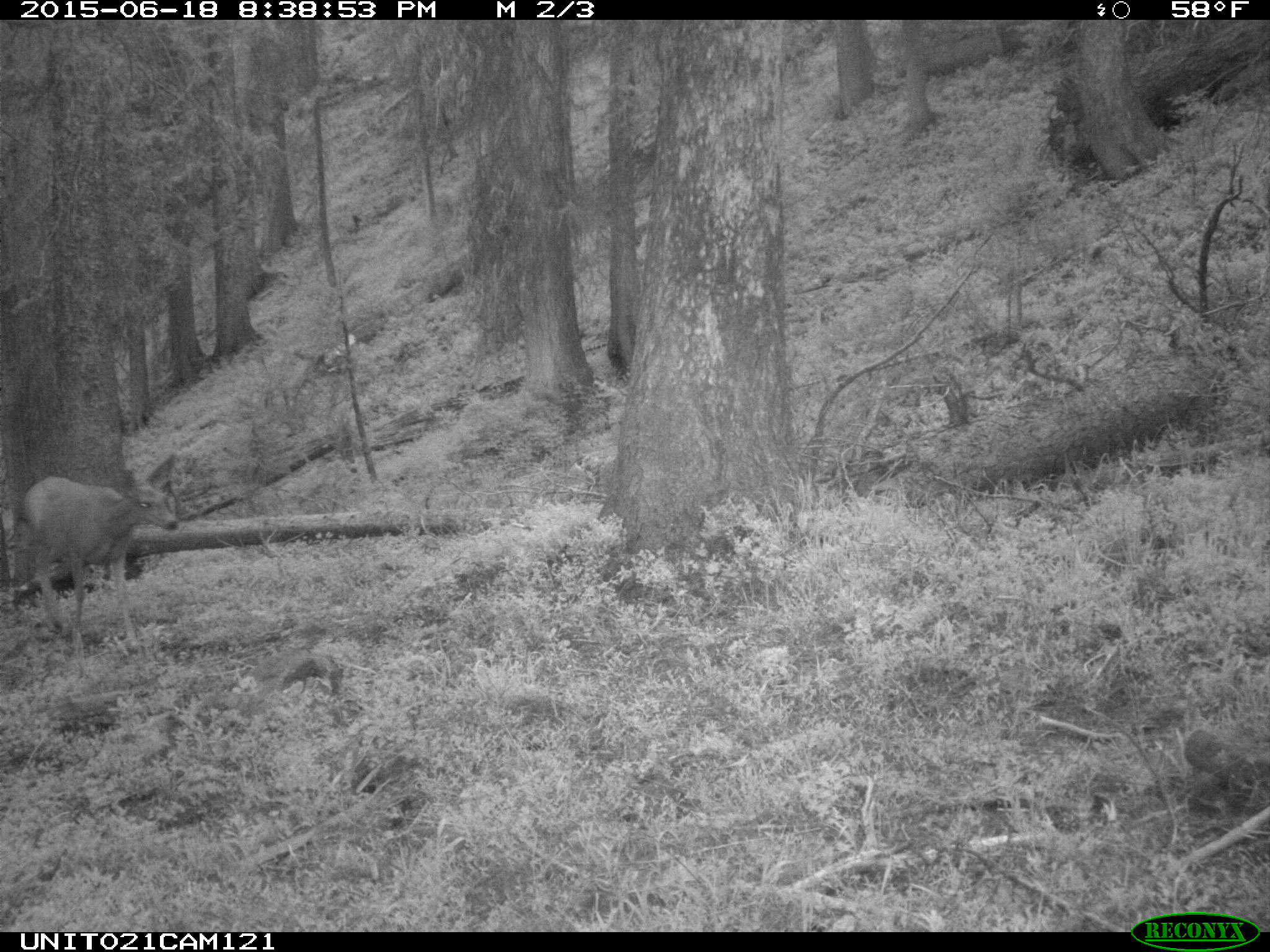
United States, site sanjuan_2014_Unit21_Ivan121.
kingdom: Animalia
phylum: Chordata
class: Mammalia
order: Artiodactyla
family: Cervidae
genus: Odocoileus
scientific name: Odocoileus hemionus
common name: mule deer